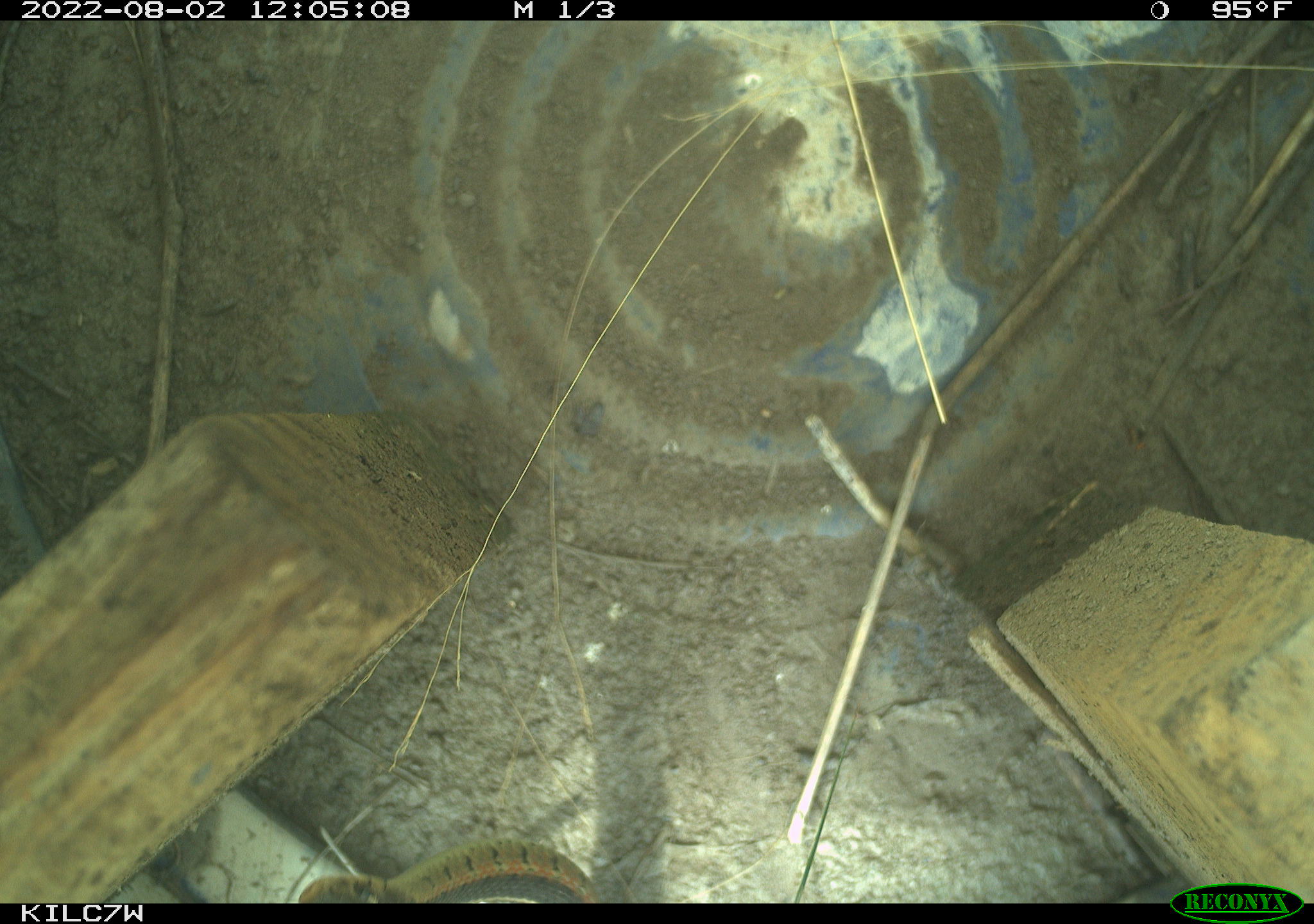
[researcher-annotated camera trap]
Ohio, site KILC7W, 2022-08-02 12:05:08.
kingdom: Animalia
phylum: Chordata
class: Reptilia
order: Squamata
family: Colubridae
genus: Thamnophis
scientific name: Thamnophis sirtalis sirtalis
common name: eastern gartersnake